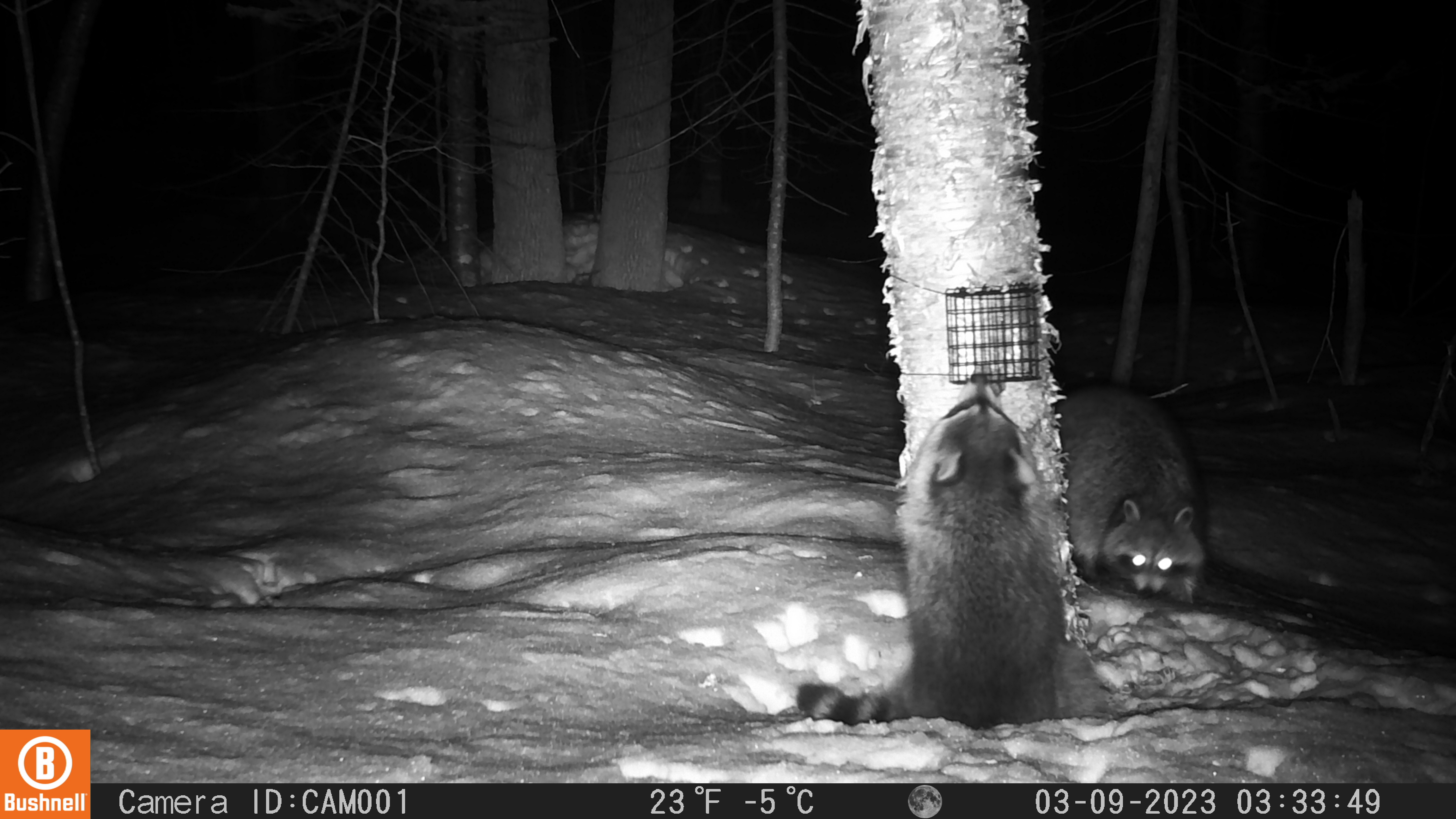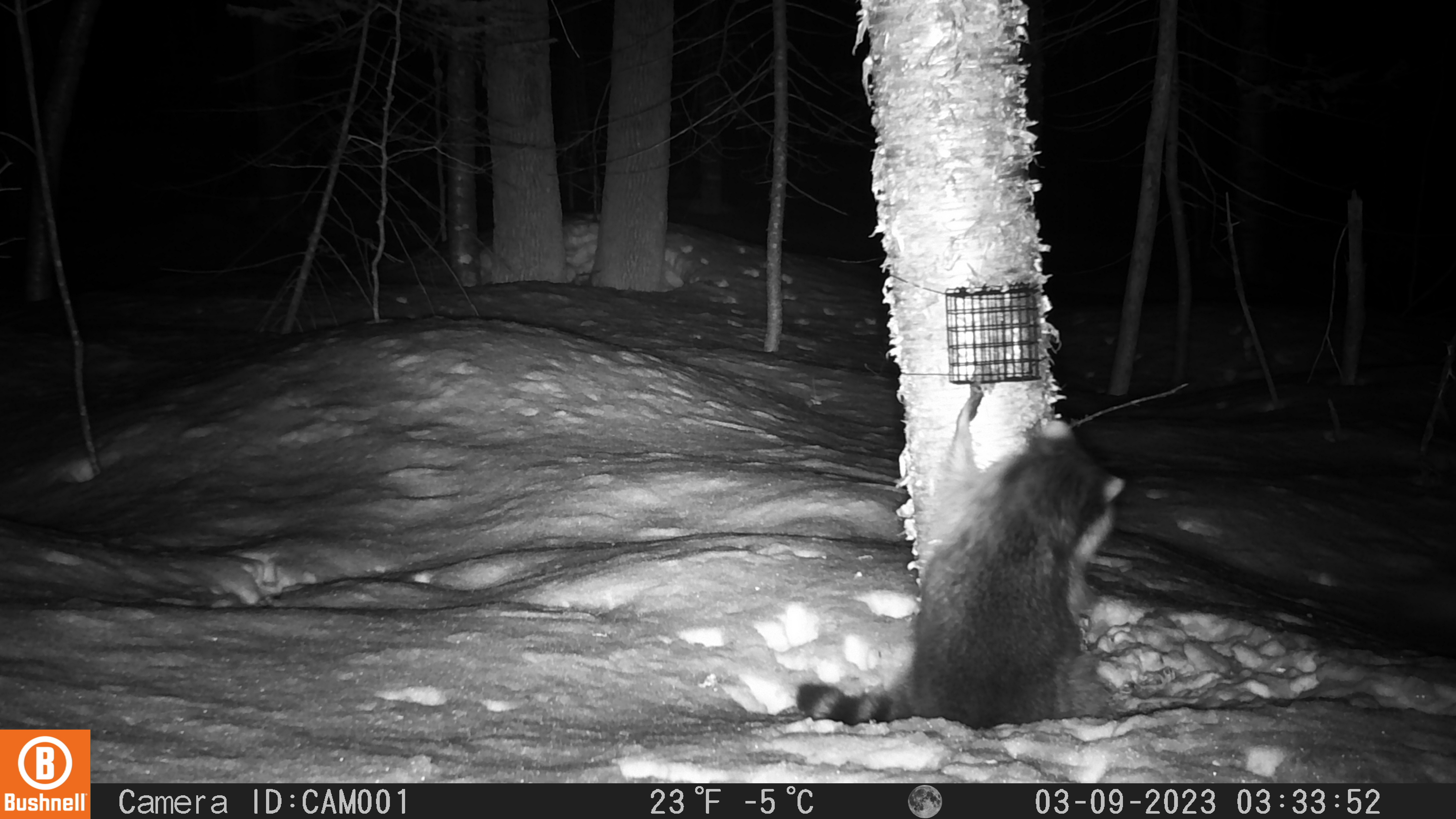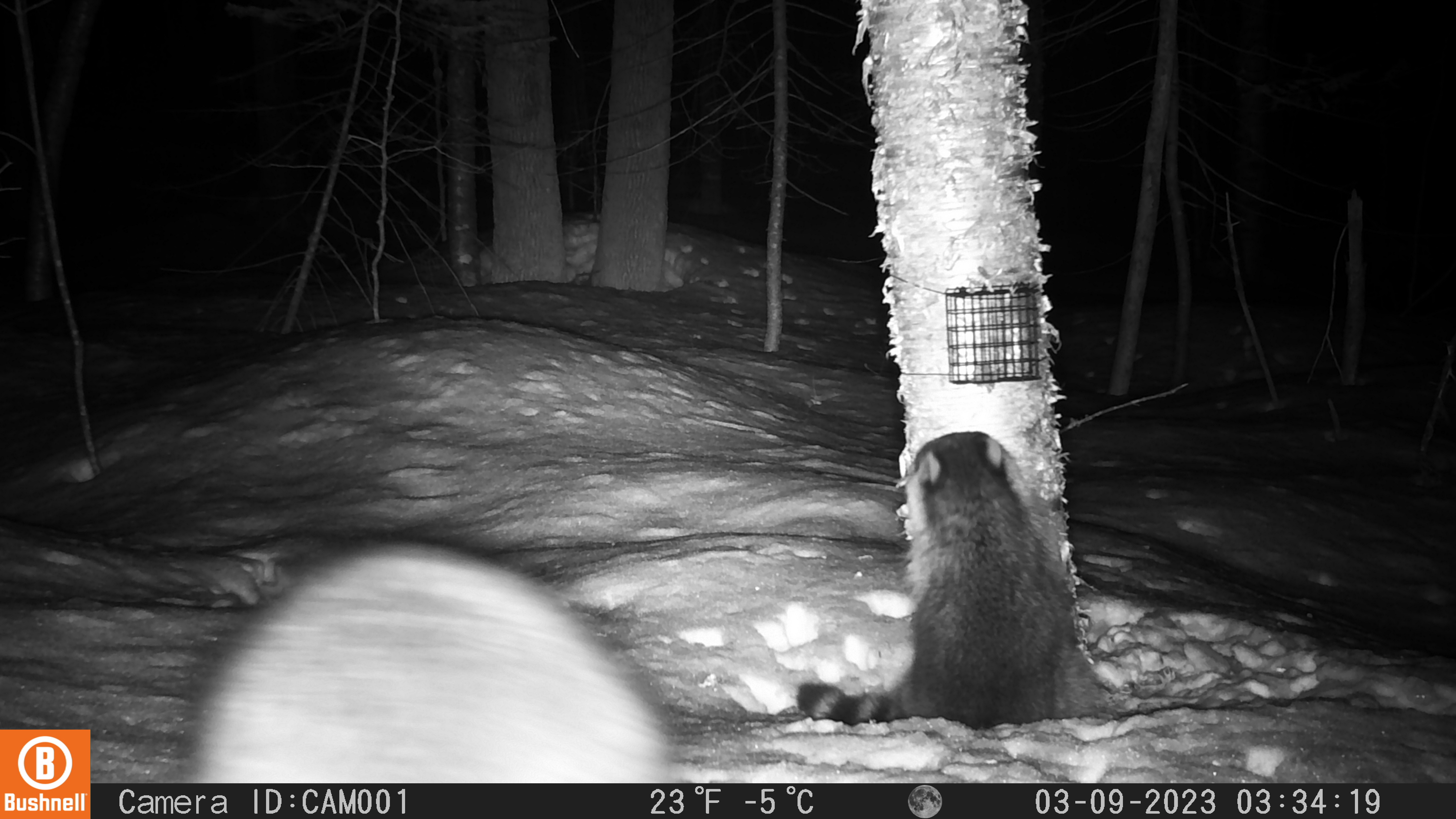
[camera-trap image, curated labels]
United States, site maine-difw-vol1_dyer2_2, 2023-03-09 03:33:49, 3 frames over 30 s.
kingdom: Animalia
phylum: Chordata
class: Mammalia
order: Carnivora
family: Procyonidae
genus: Procyon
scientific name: Procyon lotor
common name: raccoon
Raccoon (Procyon lotor).